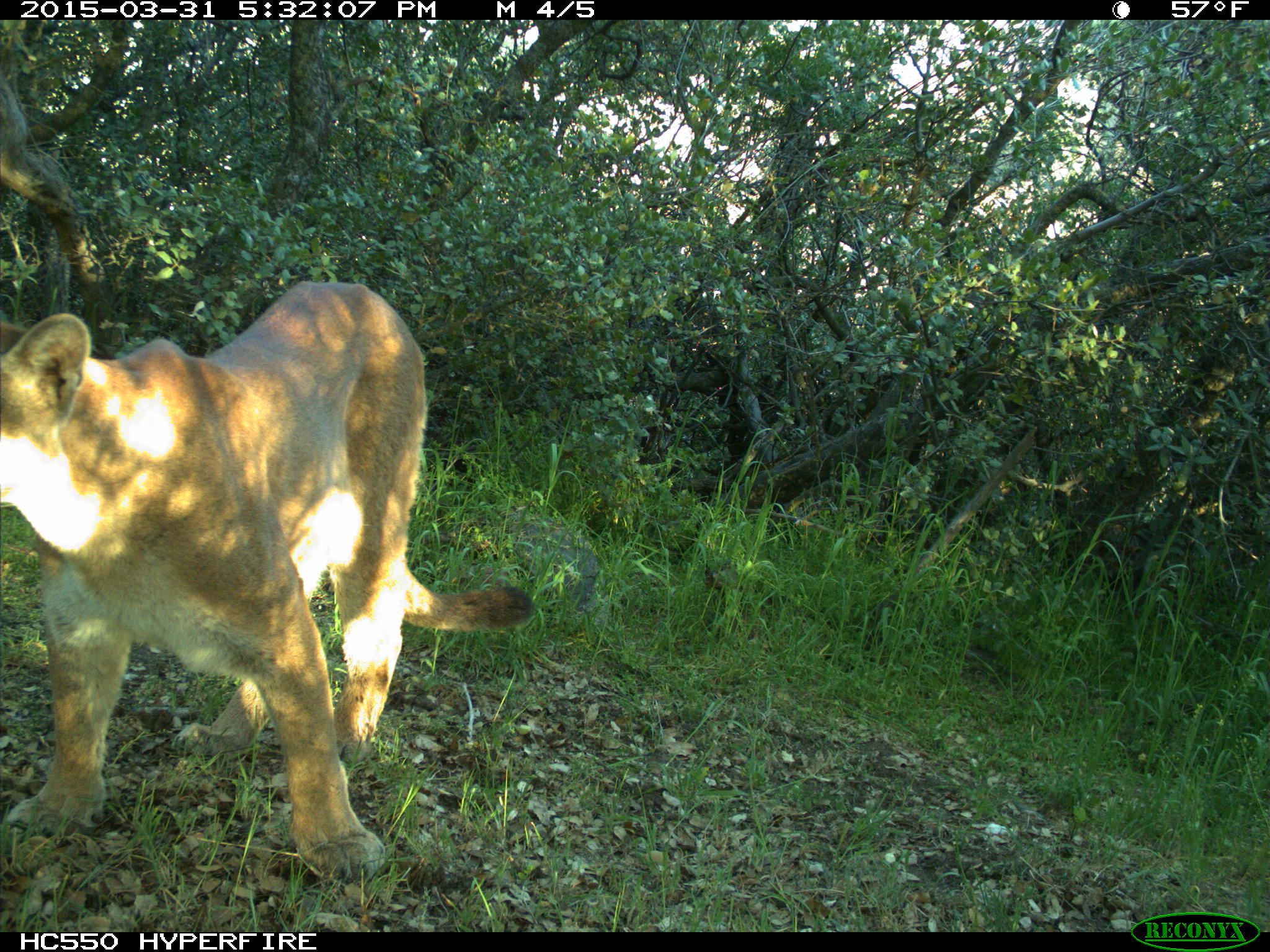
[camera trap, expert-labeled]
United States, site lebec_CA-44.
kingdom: Animalia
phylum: Chordata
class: Mammalia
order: Carnivora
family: Felidae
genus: Puma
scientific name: Puma concolor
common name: mountain lion